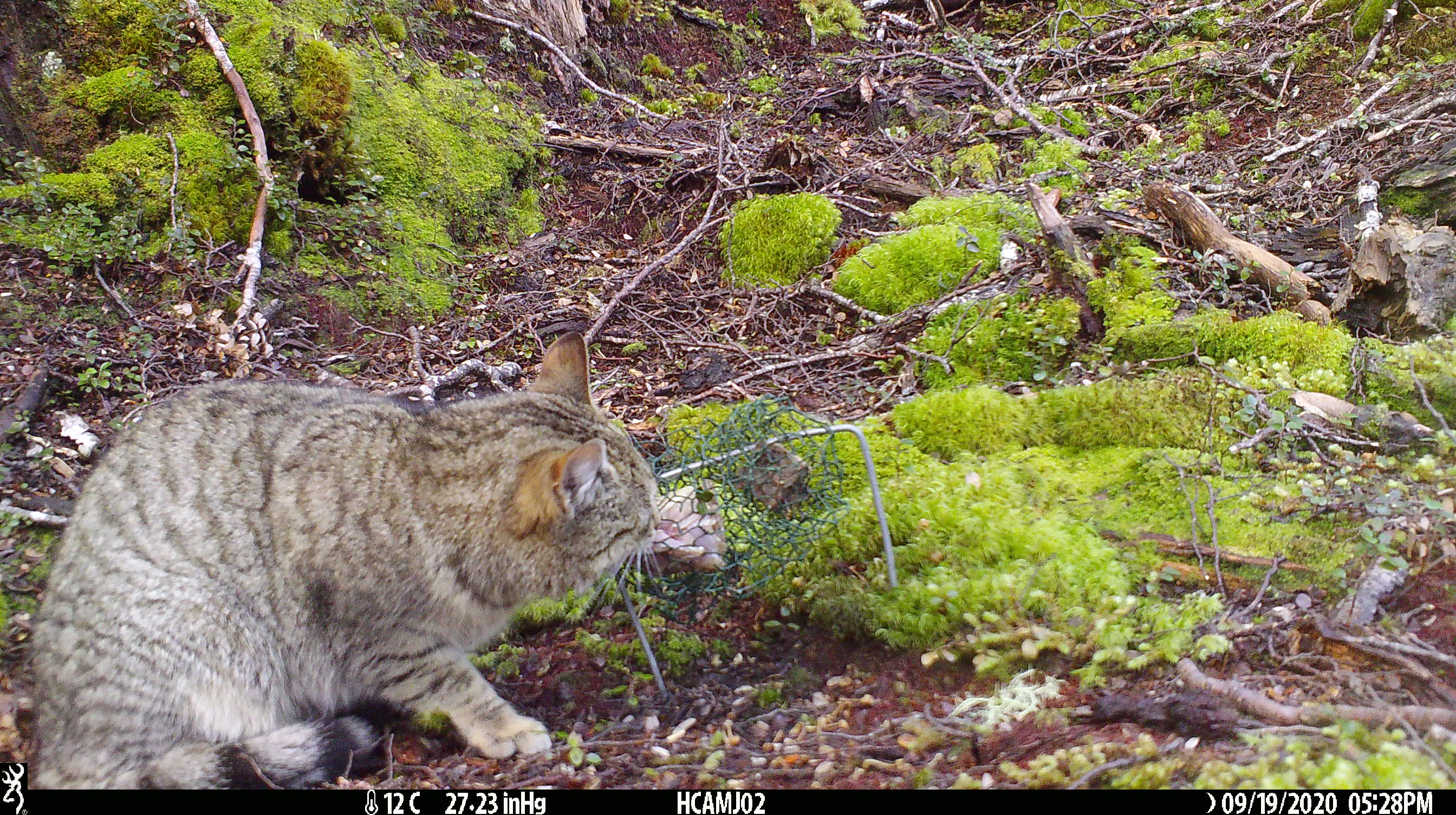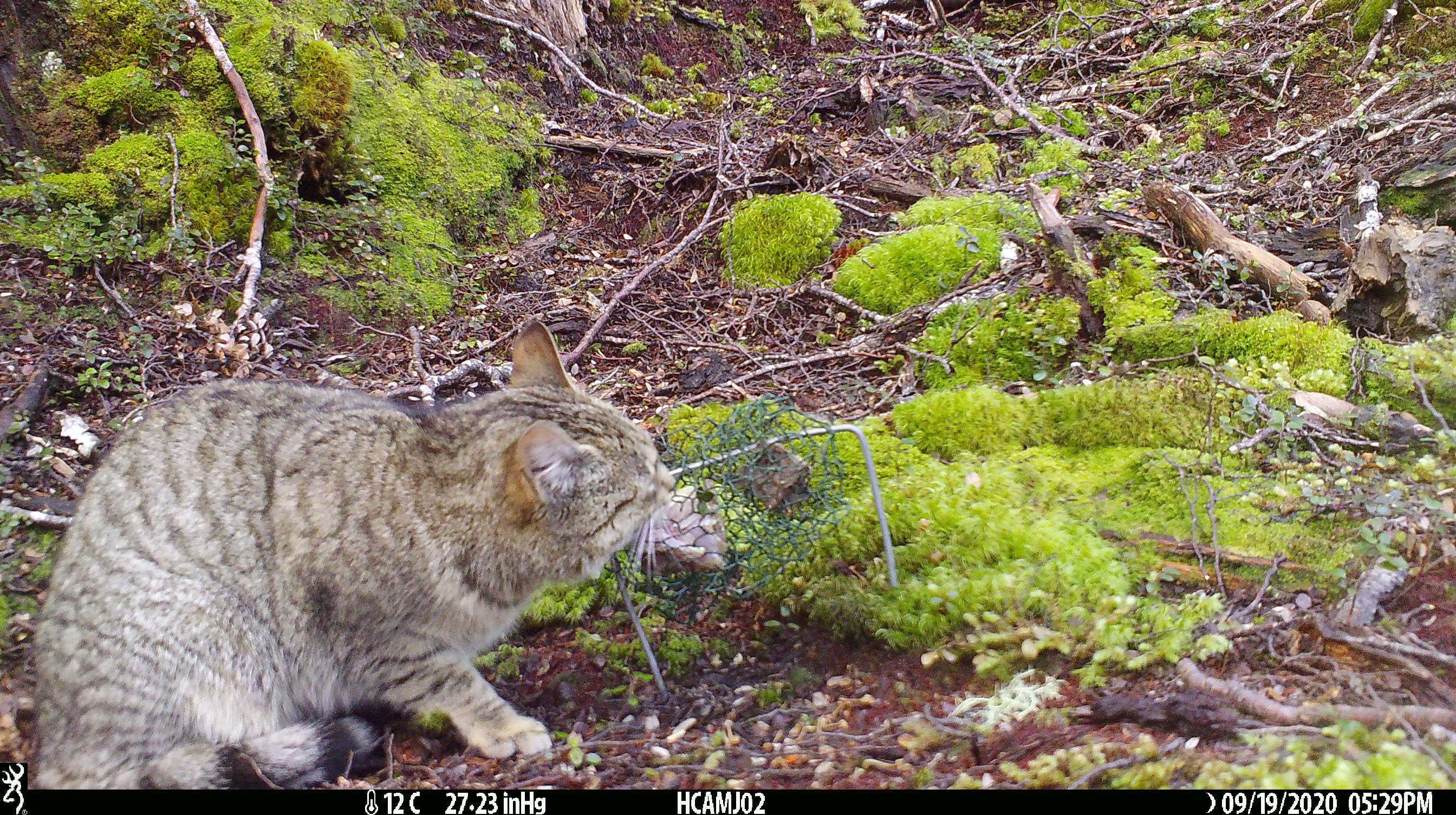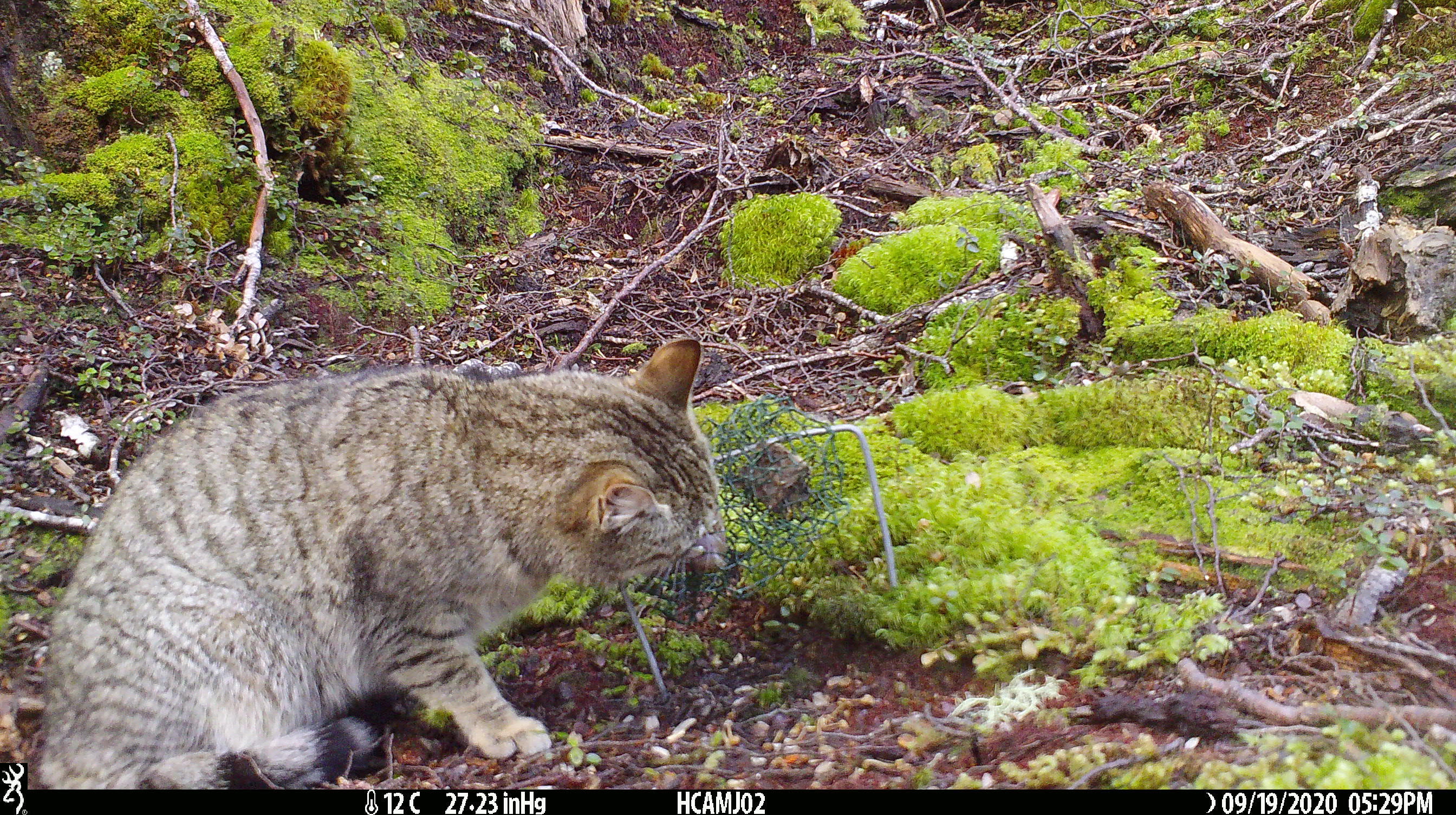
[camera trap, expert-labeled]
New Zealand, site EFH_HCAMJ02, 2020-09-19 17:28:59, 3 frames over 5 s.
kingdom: Animalia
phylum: Chordata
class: Mammalia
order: Carnivora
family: Felidae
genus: Felis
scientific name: Felis catus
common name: domestic cat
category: cat